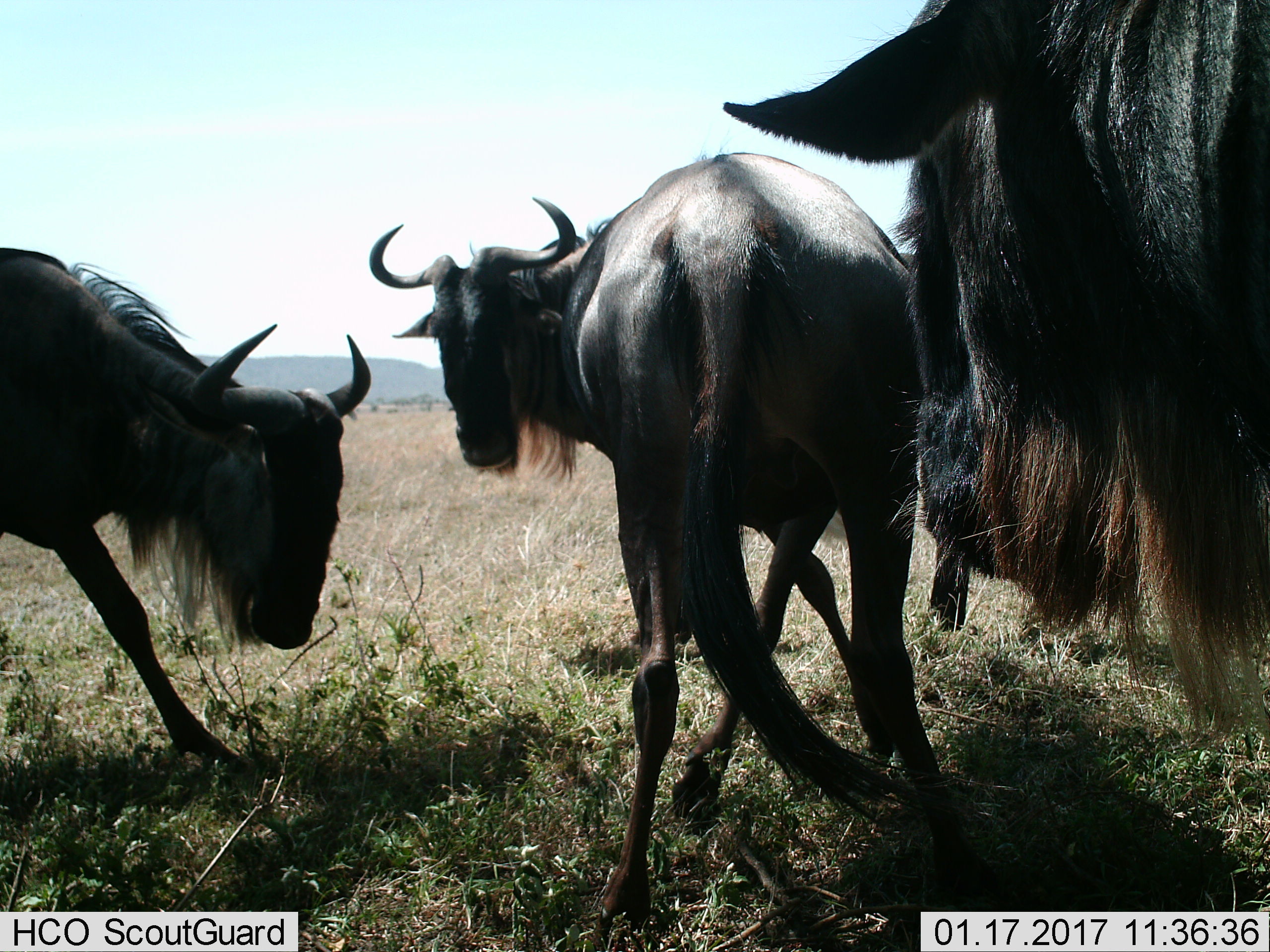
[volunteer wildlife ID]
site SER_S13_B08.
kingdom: Animalia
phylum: Chordata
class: Mammalia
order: Artiodactyla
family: Bovidae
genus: Connochaetes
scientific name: Connochaetes taurinus taurinus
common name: blue wildebeest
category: wildebeestblue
Wildebeestblue (blue wildebeest) (Connochaetes taurinus taurinus), count 3. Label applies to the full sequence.